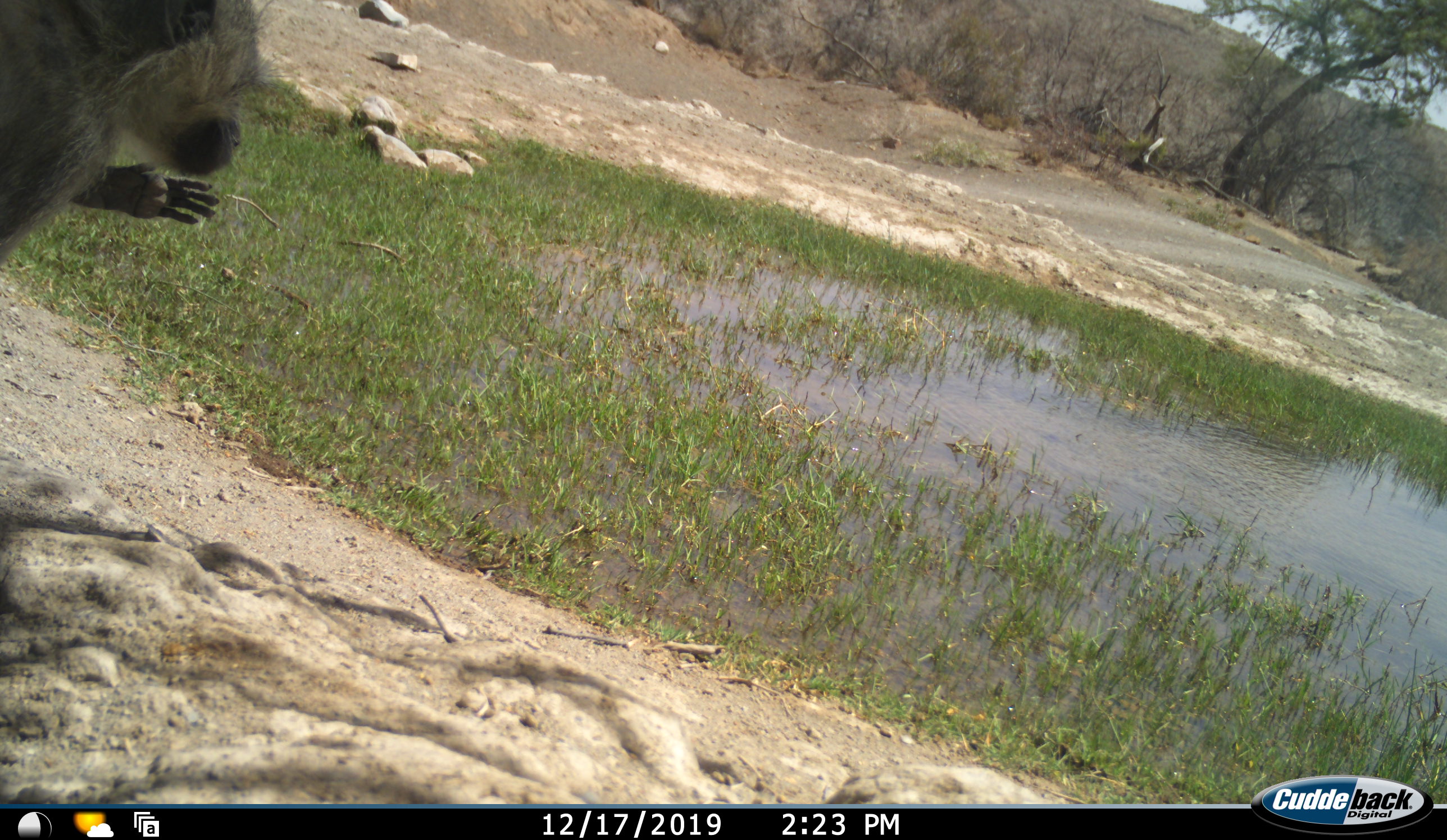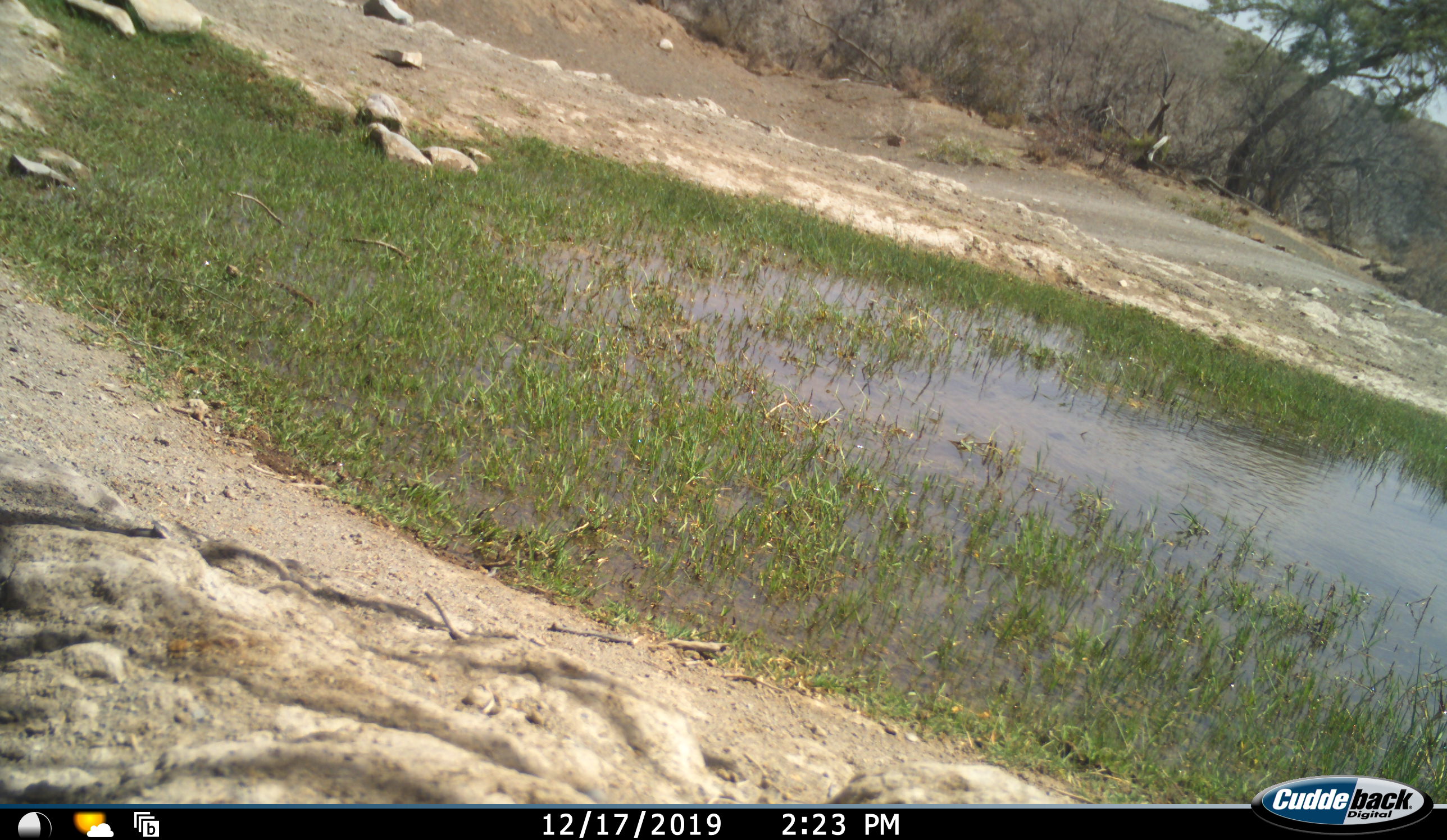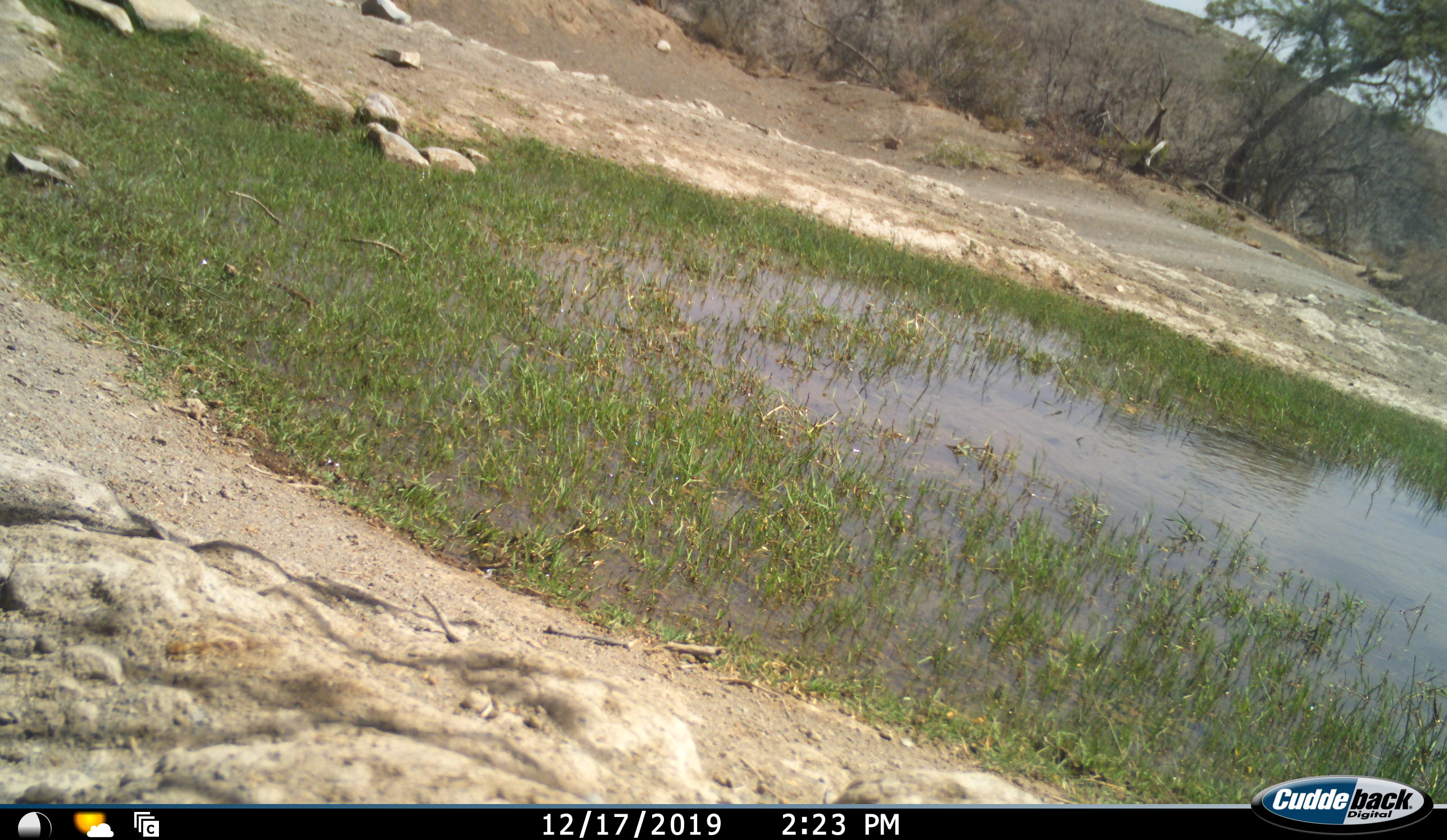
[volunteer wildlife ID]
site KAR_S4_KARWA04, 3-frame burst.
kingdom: Animalia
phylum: Chordata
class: Mammalia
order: Primates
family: Cercopithecidae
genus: Papio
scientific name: Papio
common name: baboon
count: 1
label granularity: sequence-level